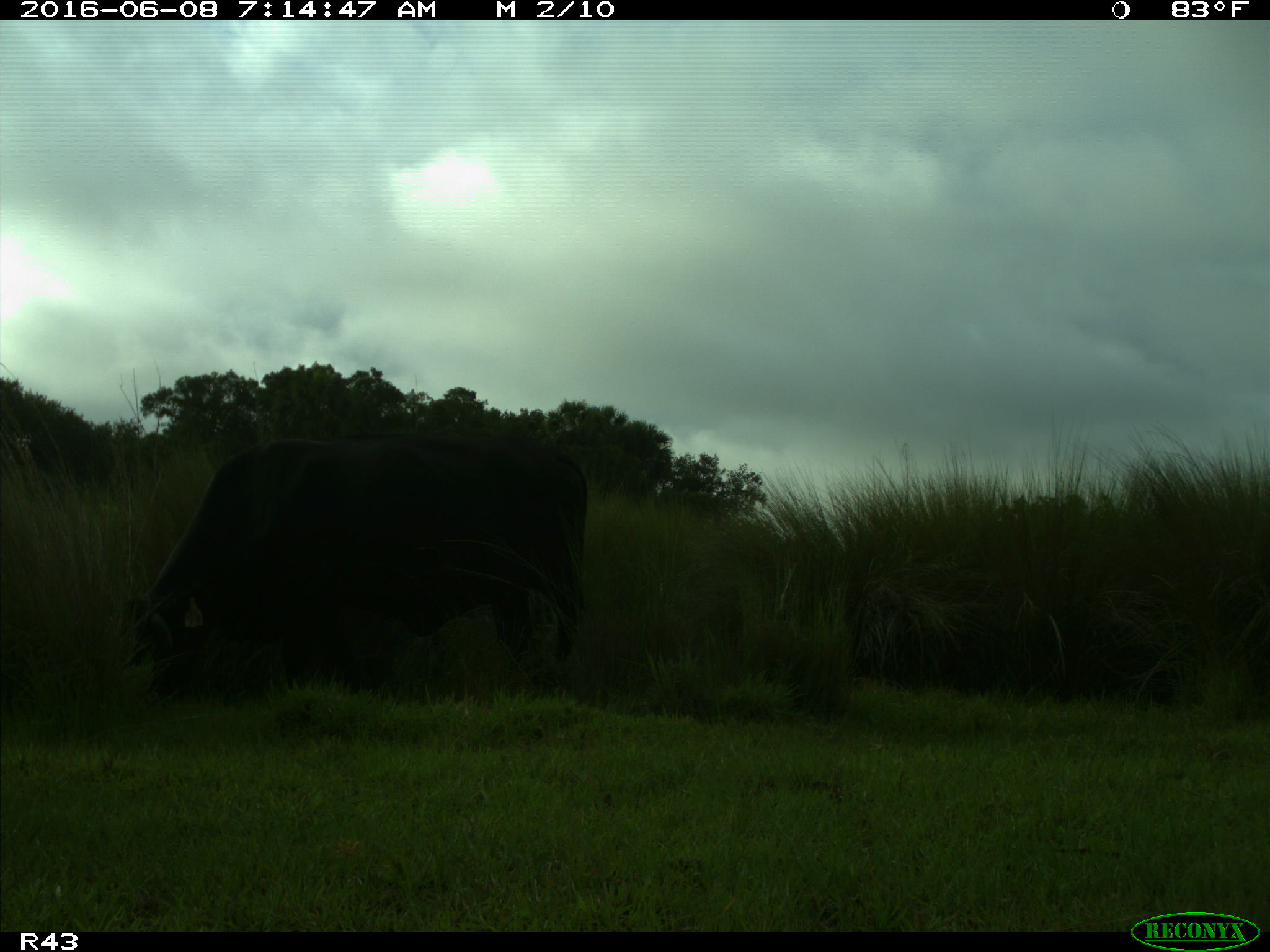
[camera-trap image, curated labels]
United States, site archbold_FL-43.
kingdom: Animalia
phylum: Chordata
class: Mammalia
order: Artiodactyla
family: Bovidae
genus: Bos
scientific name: Bos taurus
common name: domestic cow